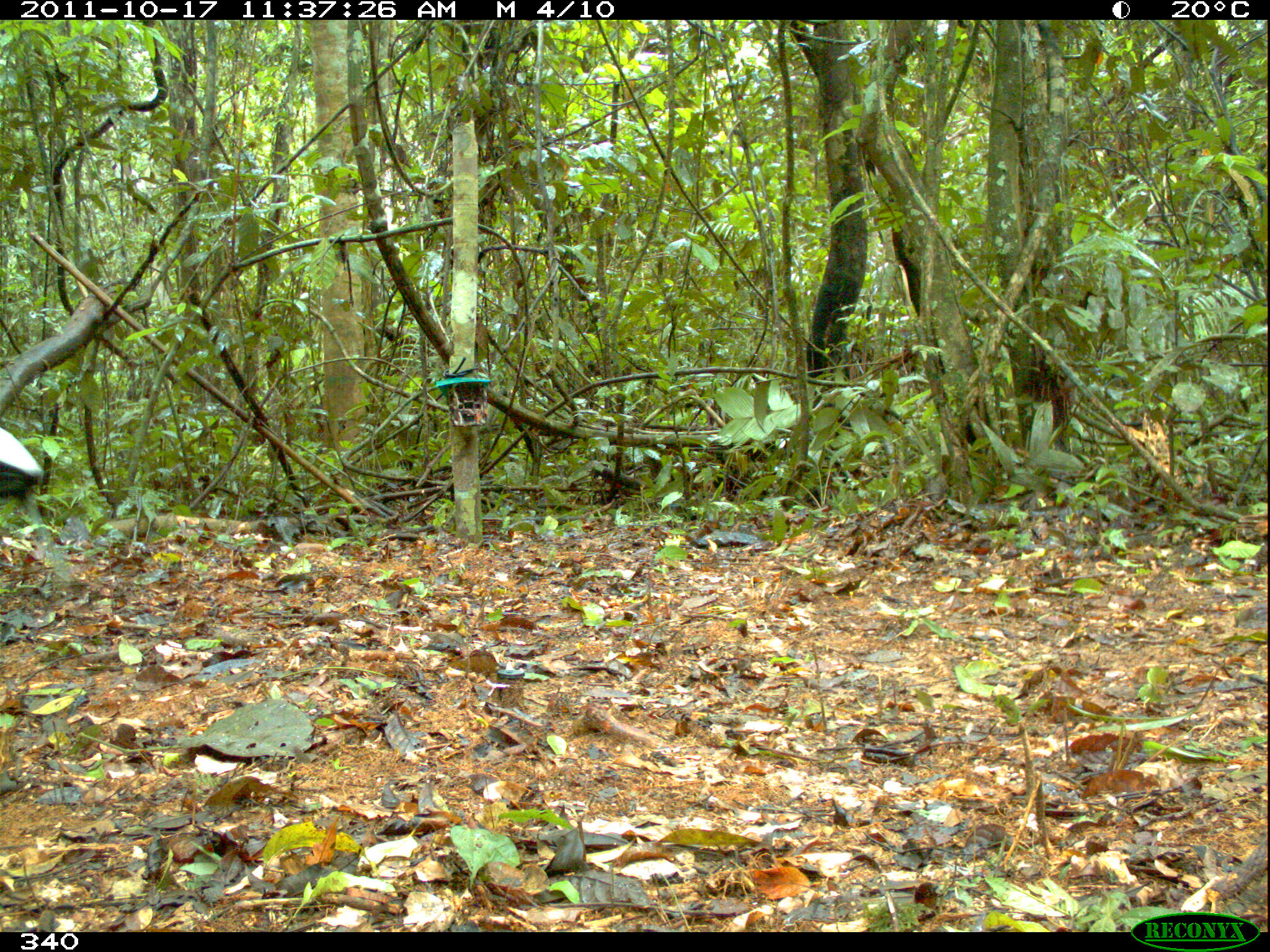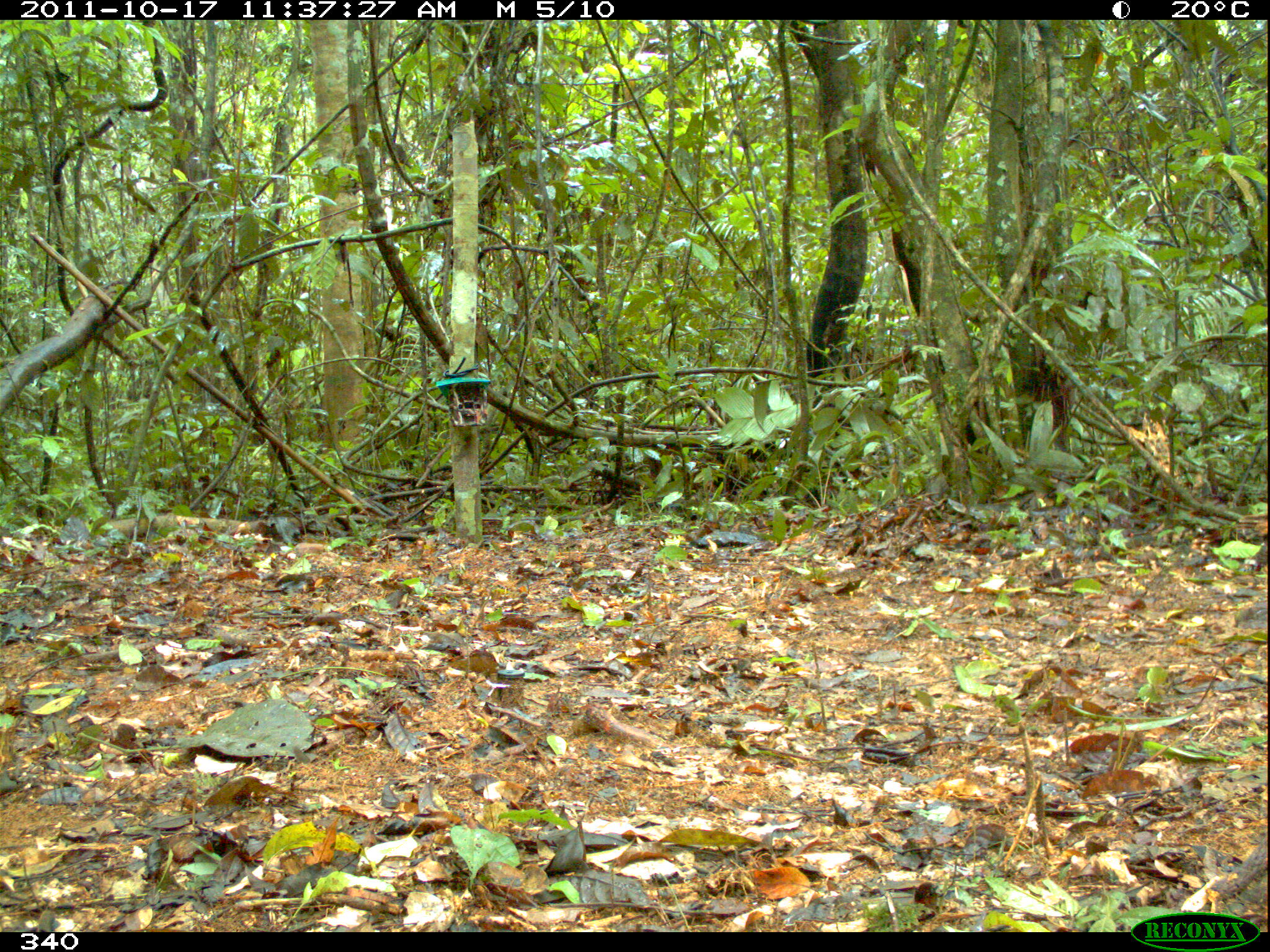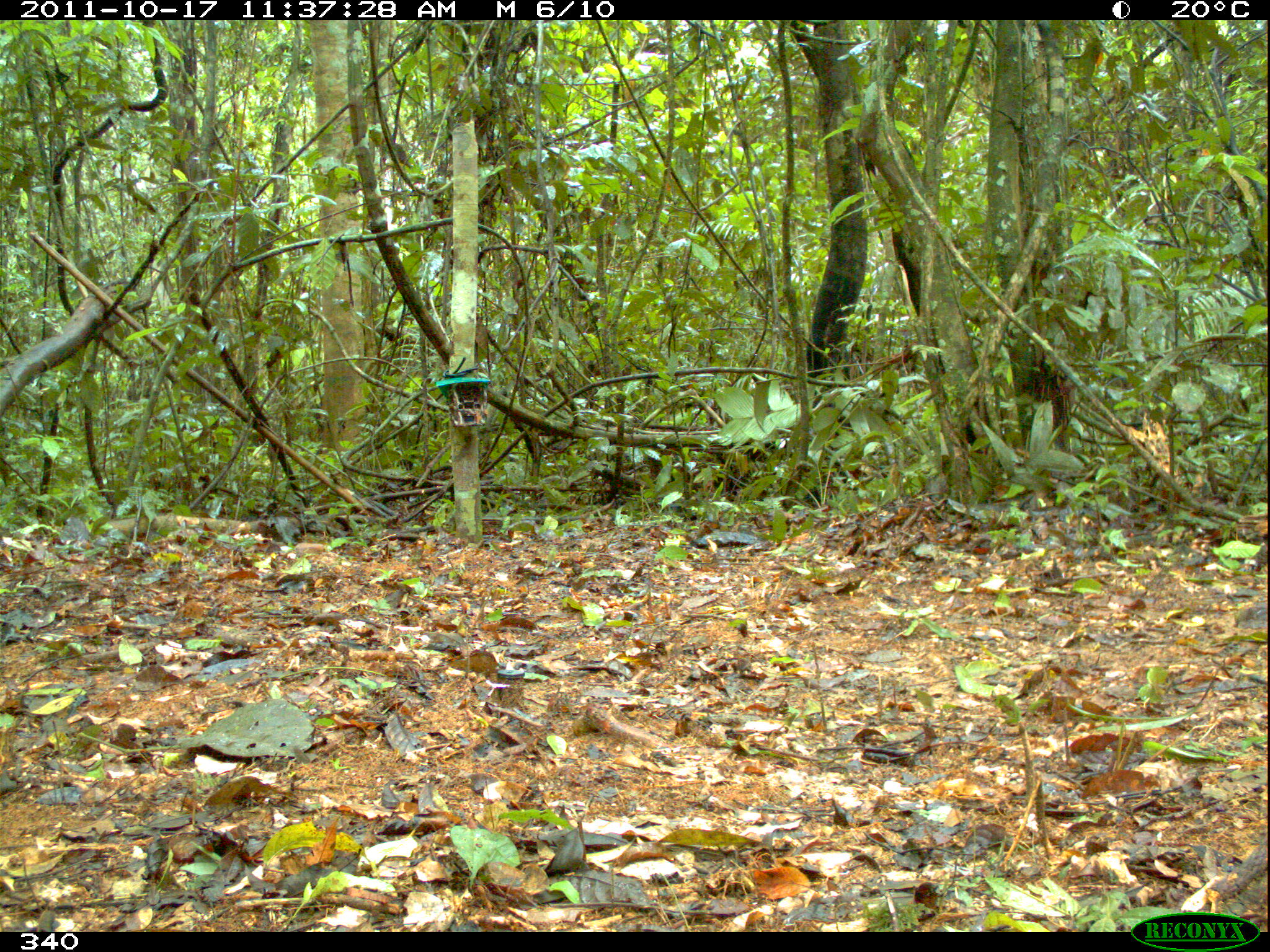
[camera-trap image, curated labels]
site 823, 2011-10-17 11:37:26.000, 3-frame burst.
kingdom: Animalia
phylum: Chordata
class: Aves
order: Gruiformes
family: Psophiidae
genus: Psophia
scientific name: Psophia leucoptera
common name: pale-winged trumpeter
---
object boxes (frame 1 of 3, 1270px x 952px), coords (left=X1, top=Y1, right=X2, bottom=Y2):
psophia leucoptera: (left=0, top=426, right=45, bottom=501)